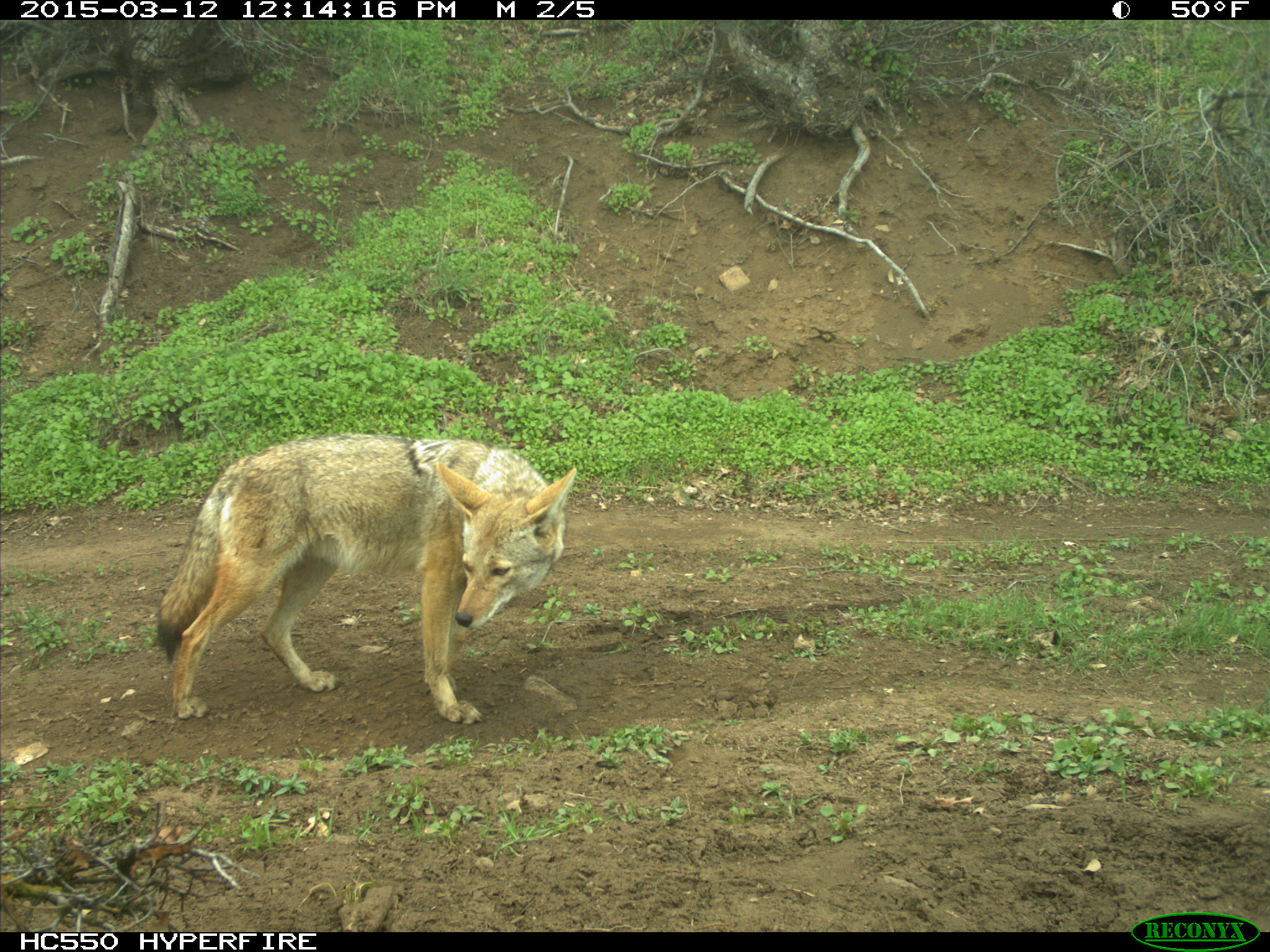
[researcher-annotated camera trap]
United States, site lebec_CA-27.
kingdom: Animalia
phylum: Chordata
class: Mammalia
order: Carnivora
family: Canidae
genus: Canis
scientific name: Canis latrans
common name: coyote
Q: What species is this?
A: Canis latrans (coyote).